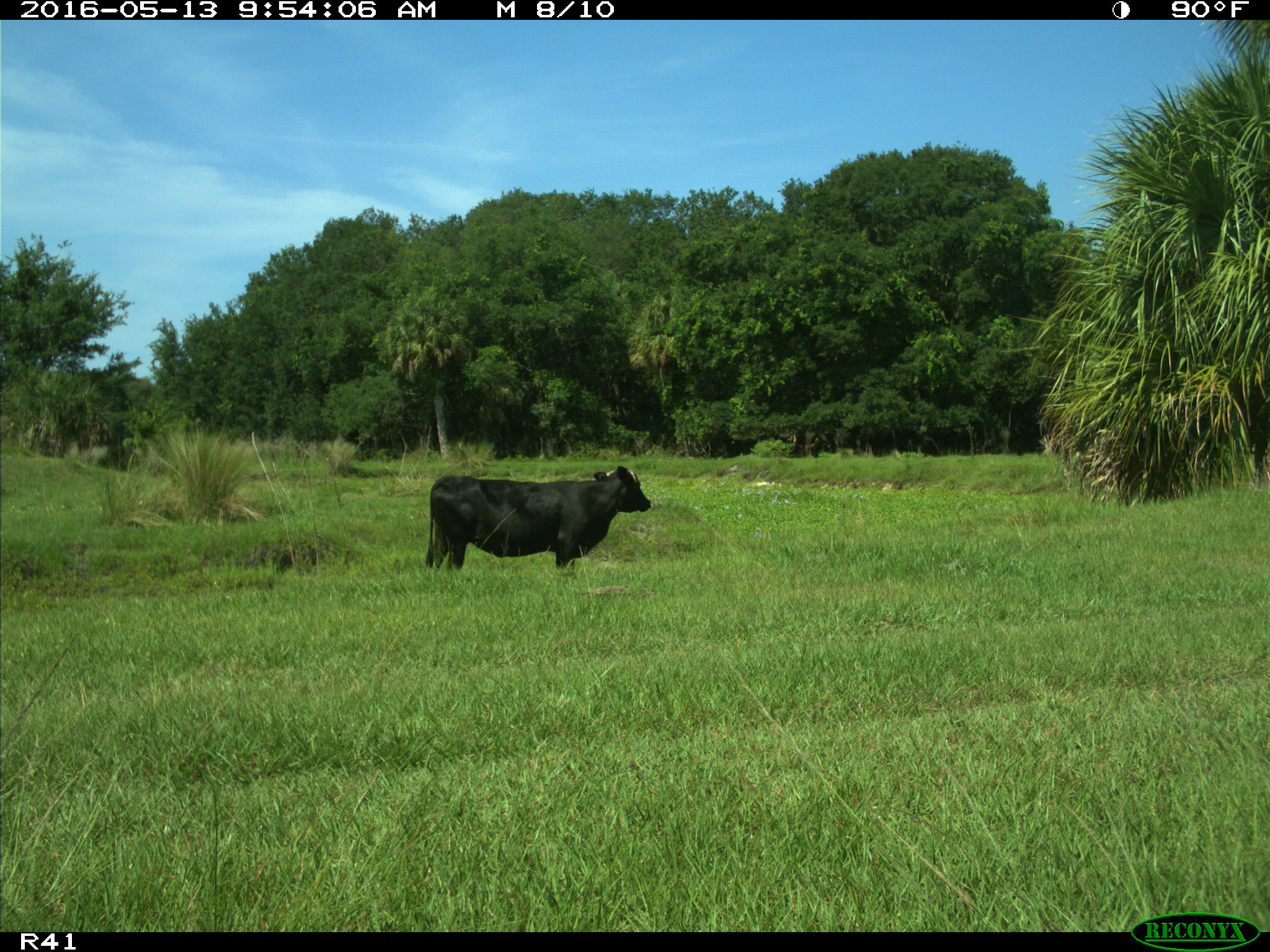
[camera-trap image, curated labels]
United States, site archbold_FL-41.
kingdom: Animalia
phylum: Chordata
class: Mammalia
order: Artiodactyla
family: Bovidae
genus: Bos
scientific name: Bos taurus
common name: domestic cow